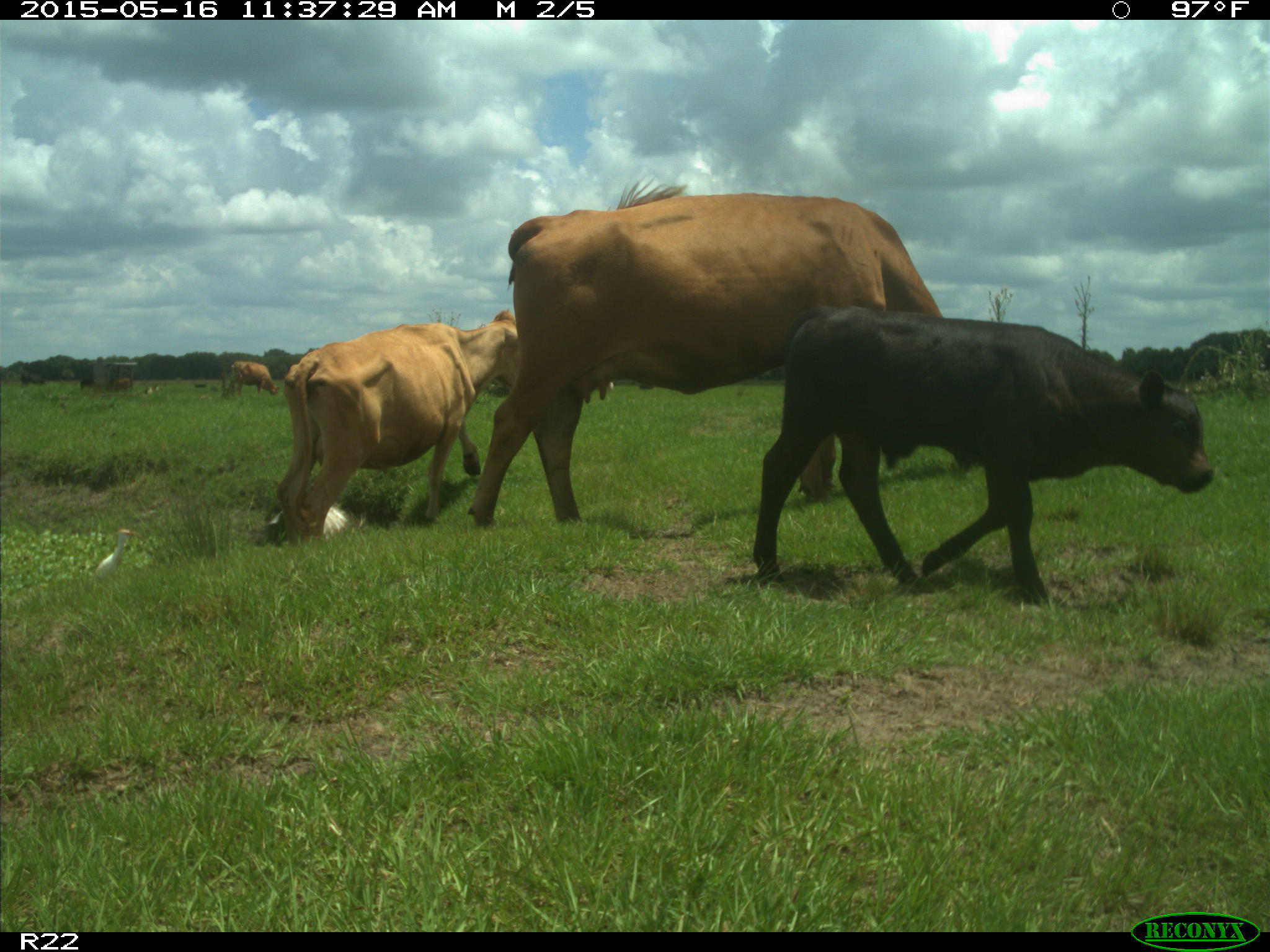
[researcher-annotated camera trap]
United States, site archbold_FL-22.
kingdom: Animalia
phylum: Chordata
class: Mammalia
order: Artiodactyla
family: Bovidae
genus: Bos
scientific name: Bos taurus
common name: domestic cow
Bos taurus (domestic cow).